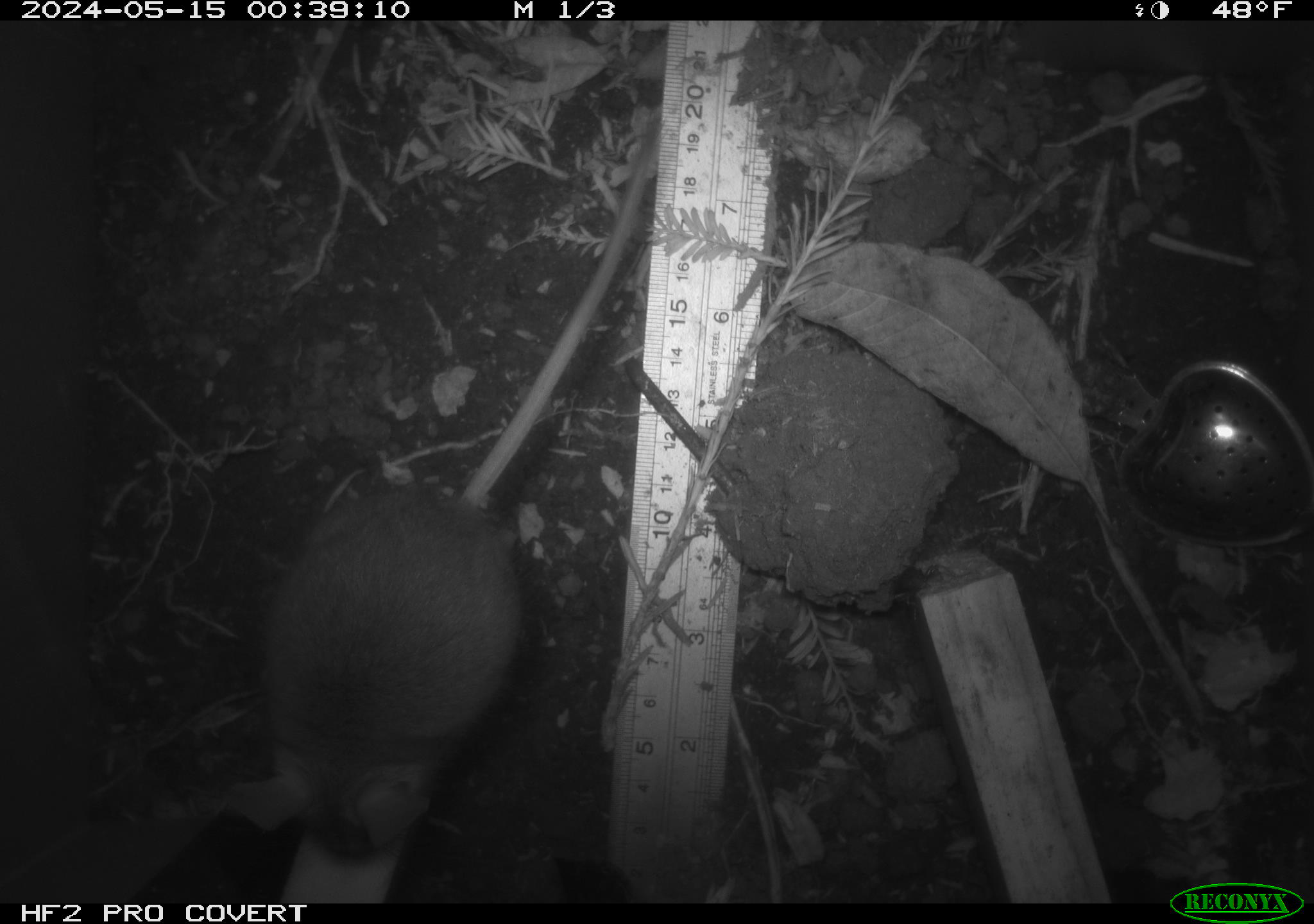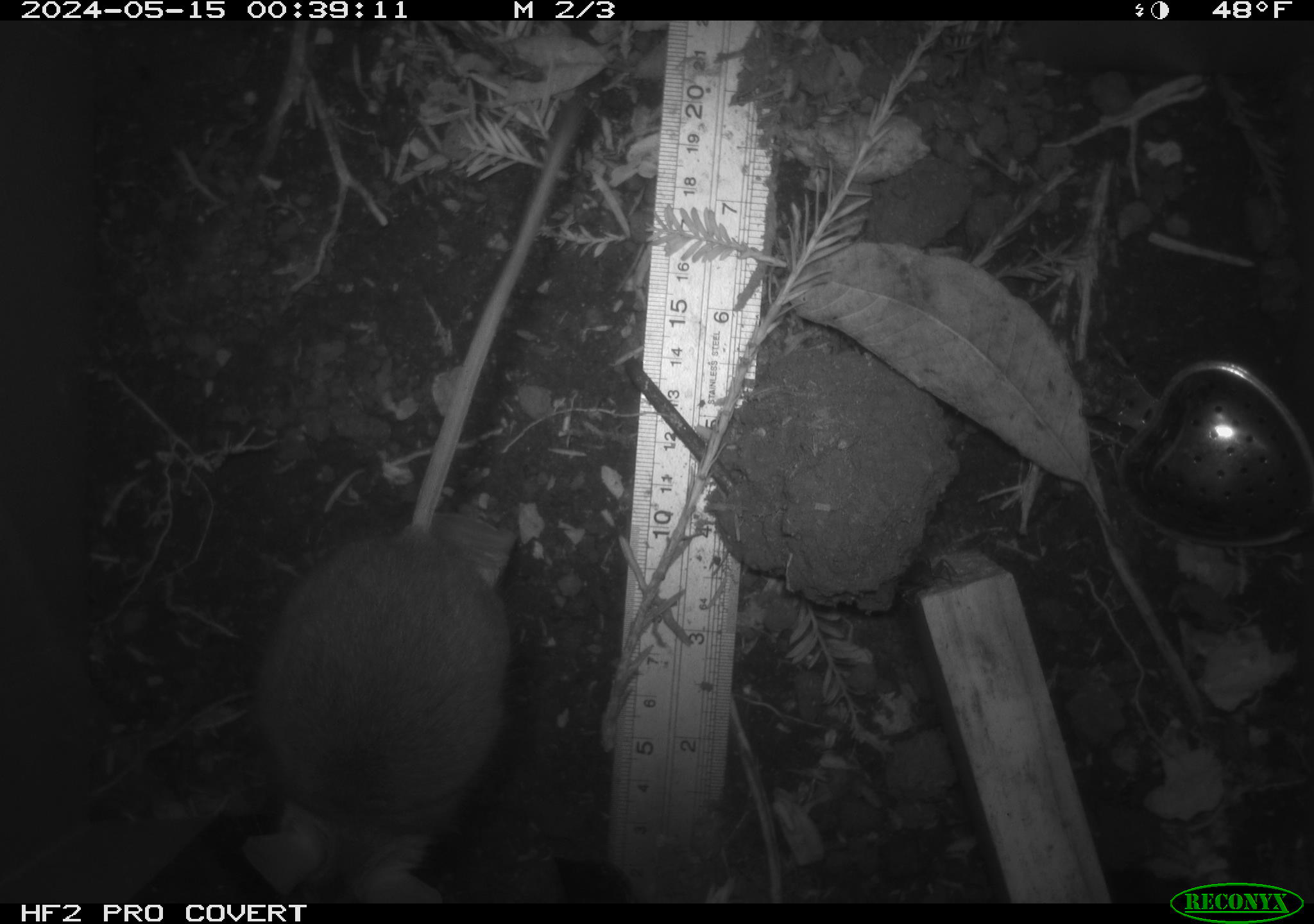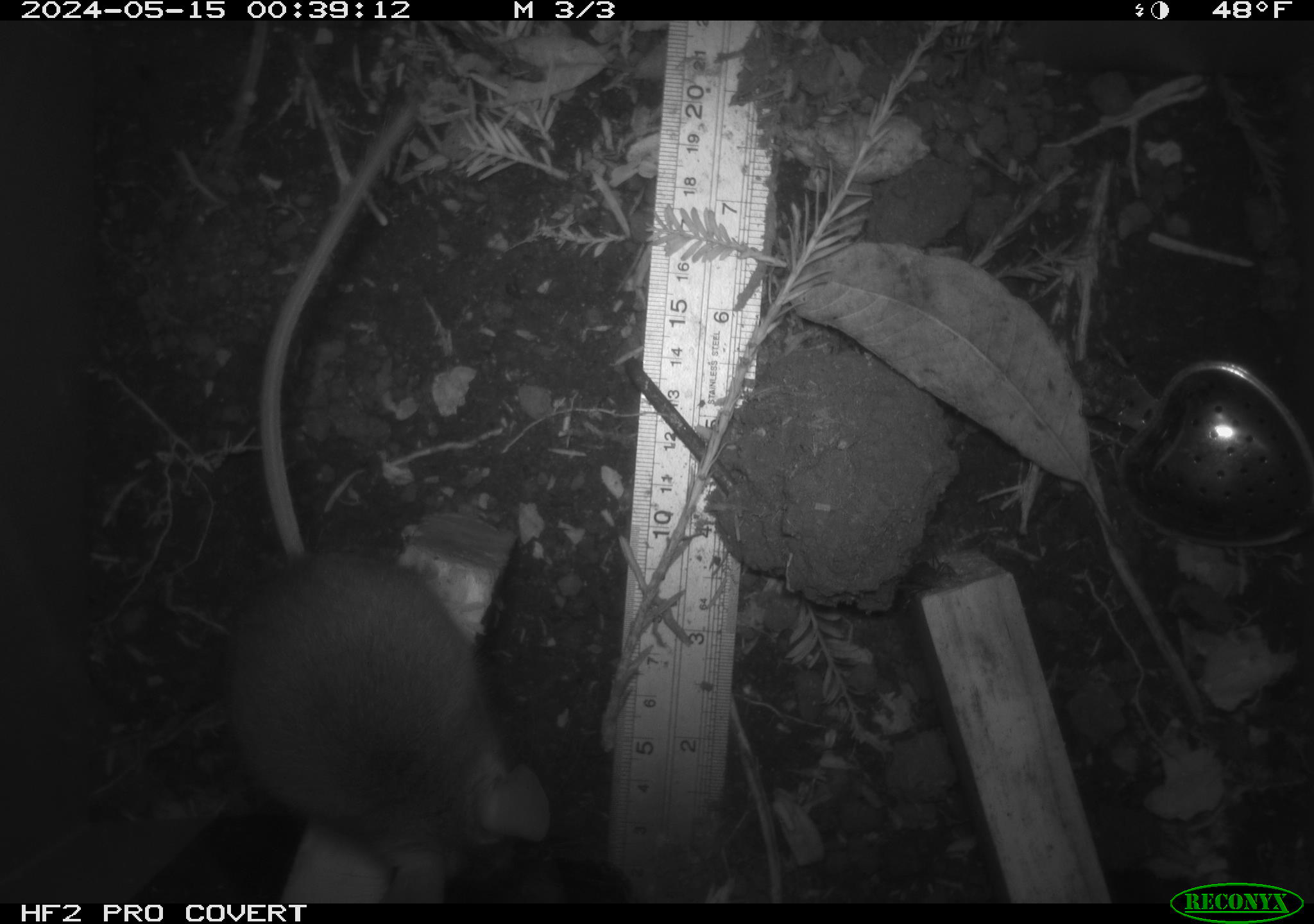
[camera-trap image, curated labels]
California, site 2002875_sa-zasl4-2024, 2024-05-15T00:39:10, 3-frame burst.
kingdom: Animalia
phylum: Chordata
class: Mammalia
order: Rodentia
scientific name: Rodentia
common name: mouse species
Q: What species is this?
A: Mouse species (Rodentia).